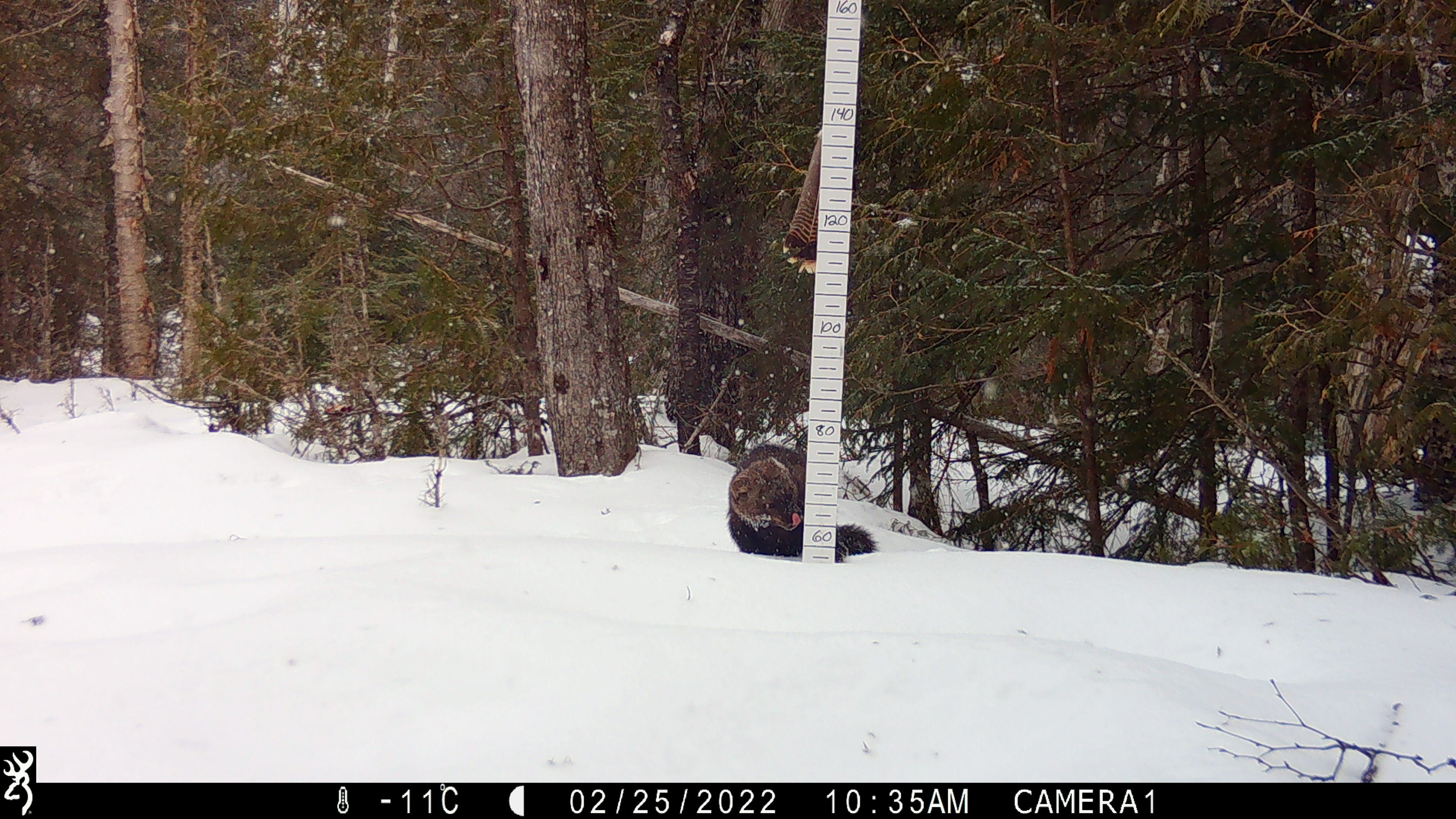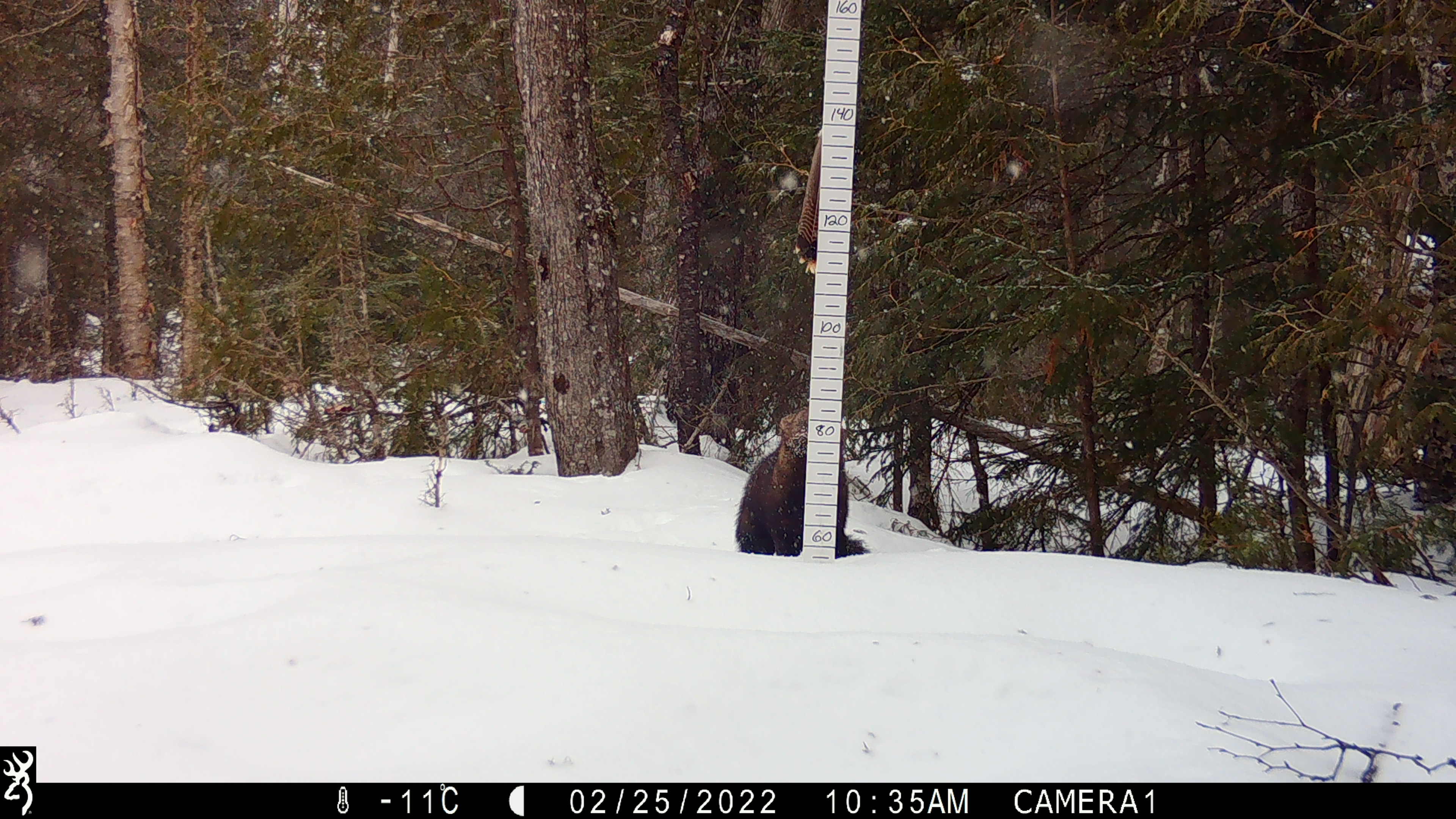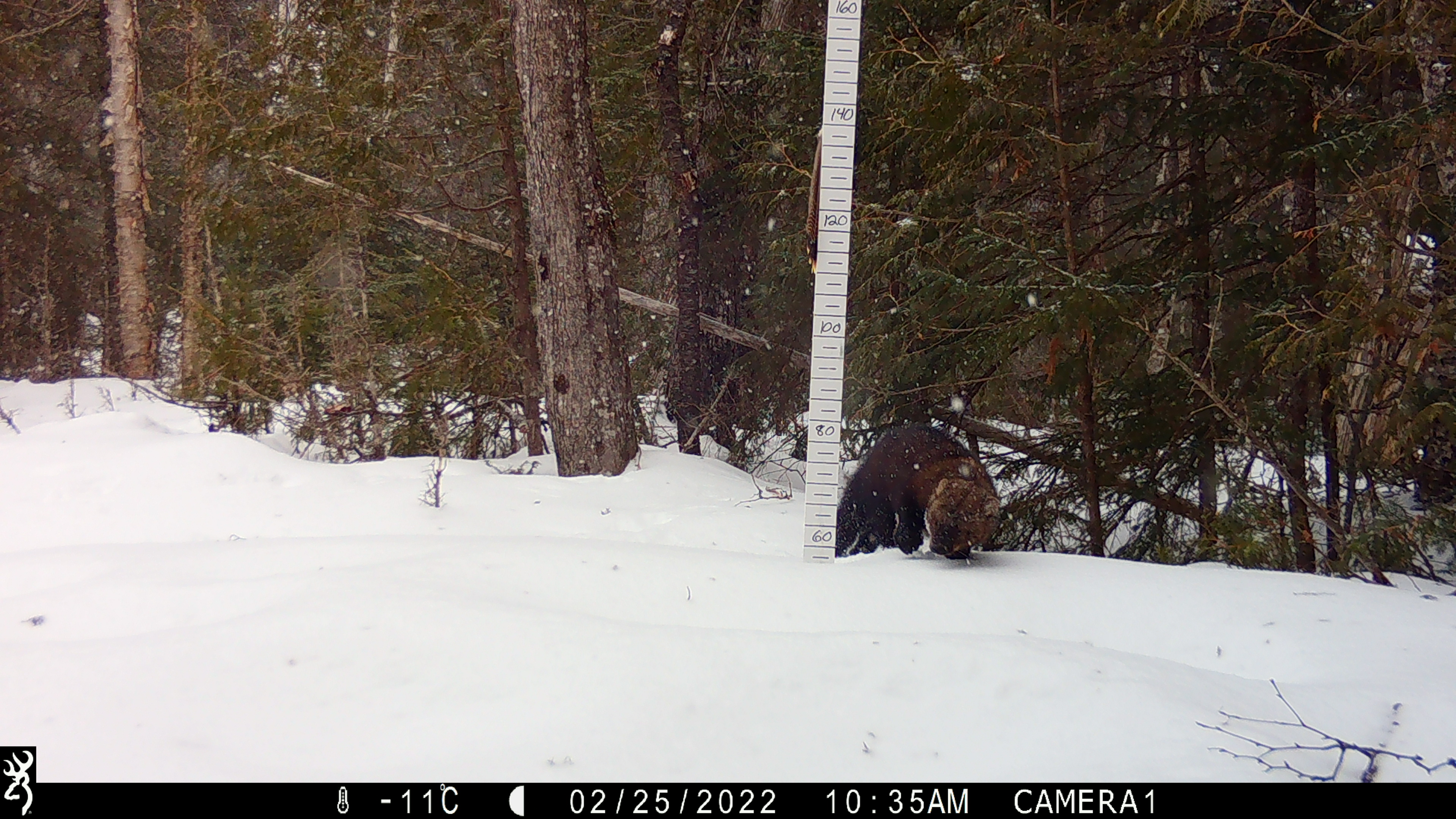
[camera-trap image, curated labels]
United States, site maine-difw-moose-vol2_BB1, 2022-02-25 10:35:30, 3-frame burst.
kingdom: Animalia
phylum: Chordata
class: Mammalia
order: Carnivora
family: Mustelidae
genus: Pekania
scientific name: Pekania pennanti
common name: fisher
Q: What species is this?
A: Fisher (Pekania pennanti).